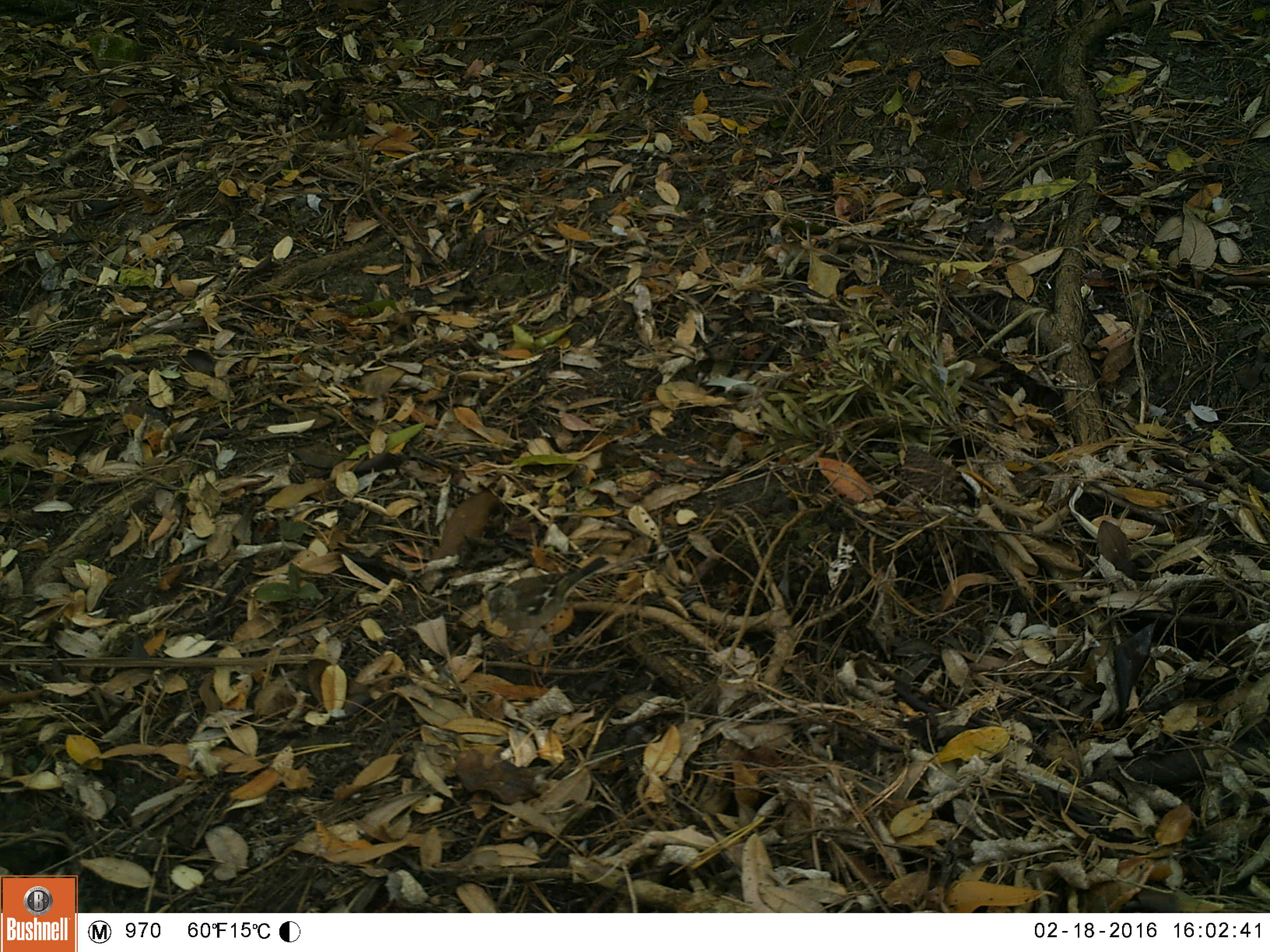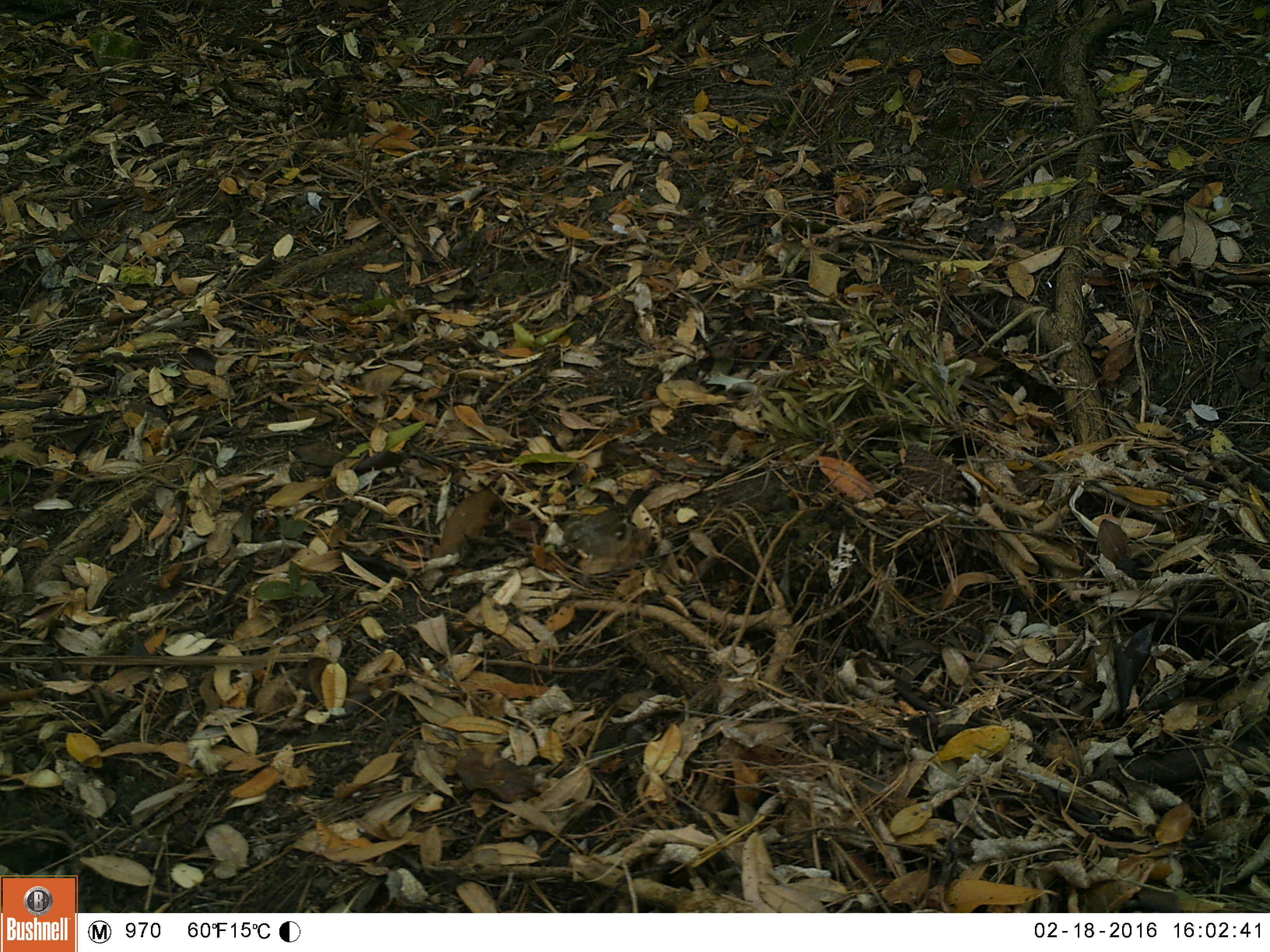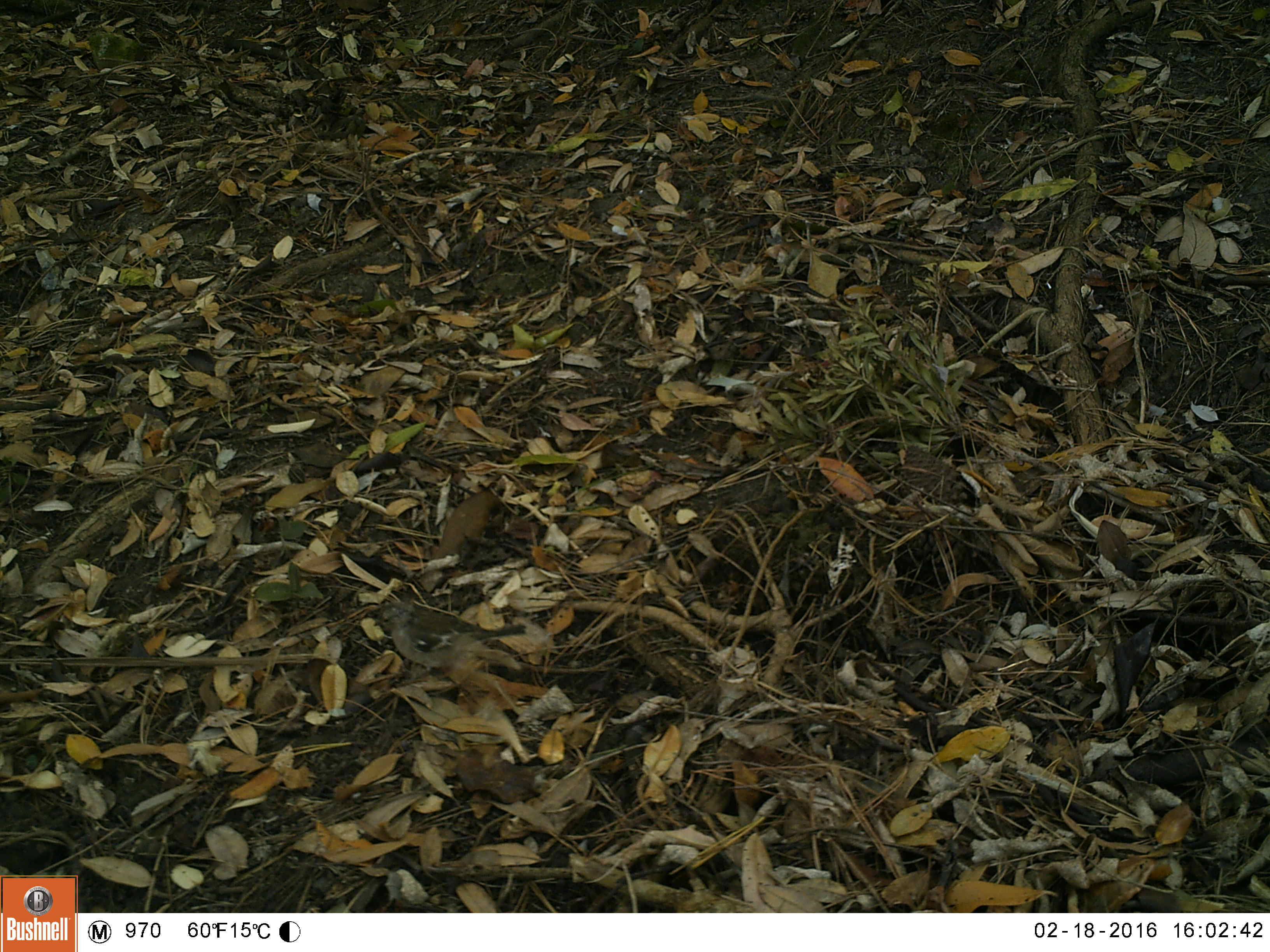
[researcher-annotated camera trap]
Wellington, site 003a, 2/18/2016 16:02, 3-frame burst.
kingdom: Animalia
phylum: Chordata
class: Aves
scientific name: Aves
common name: bird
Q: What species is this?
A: Bird (Aves).